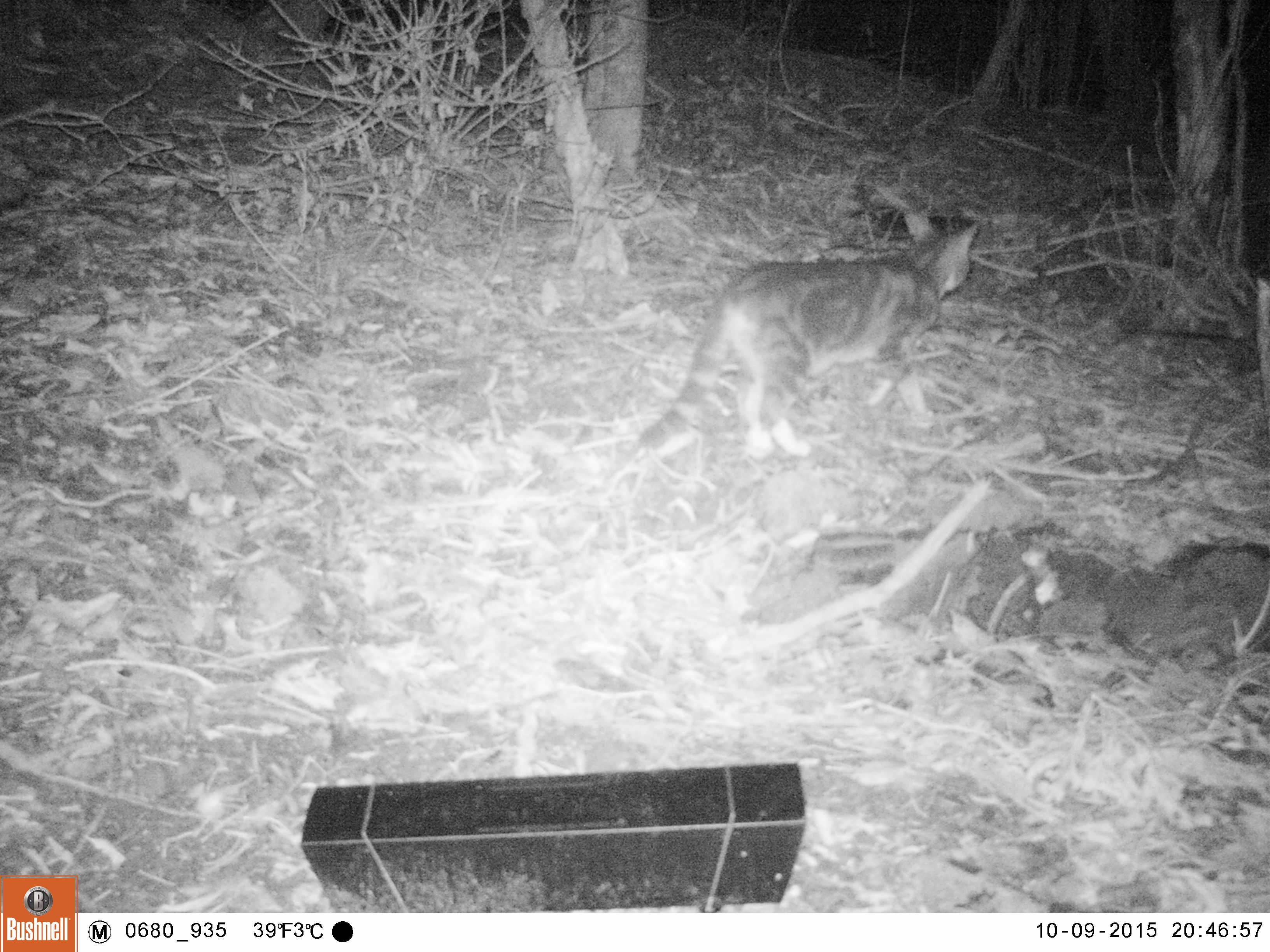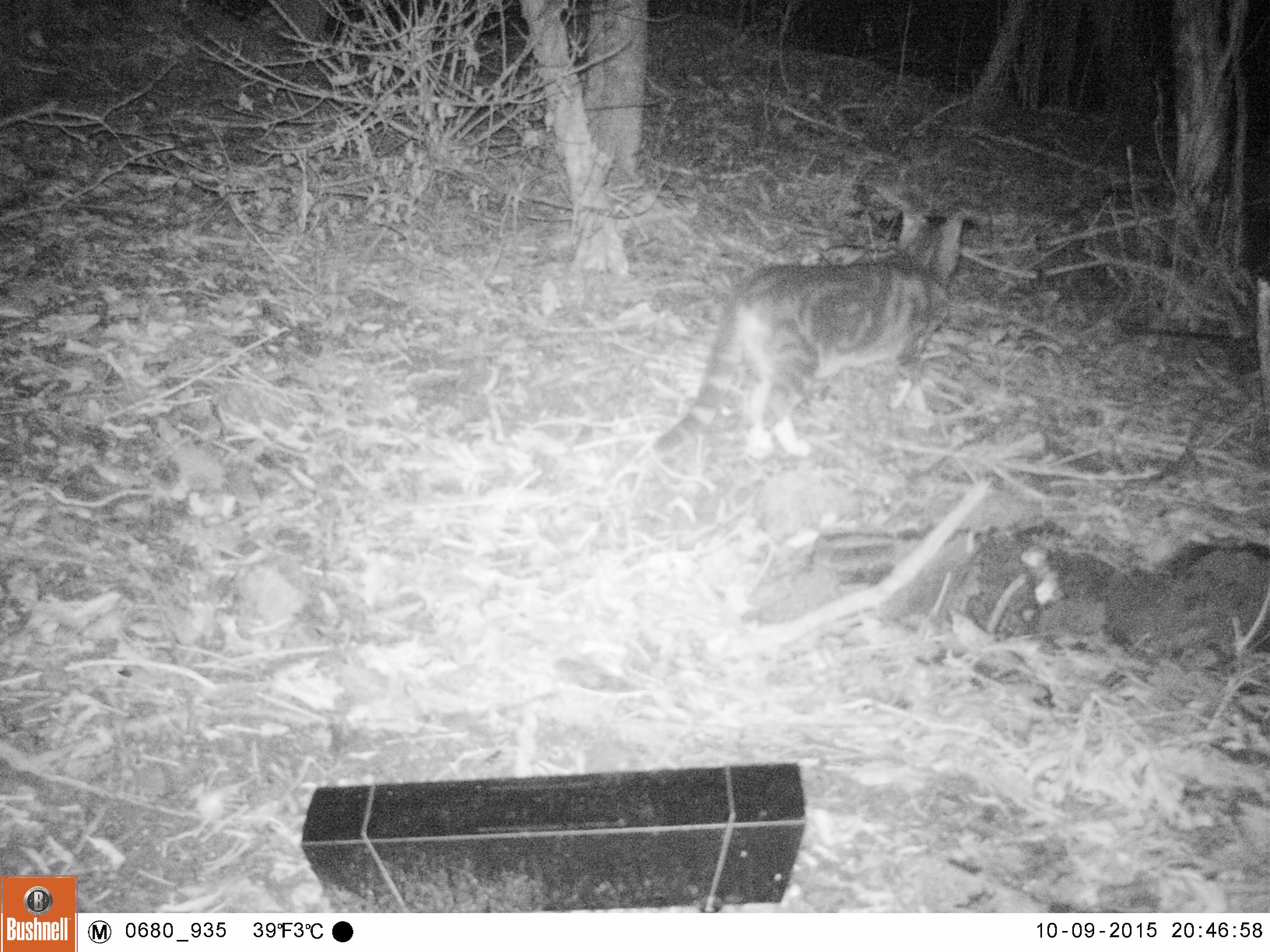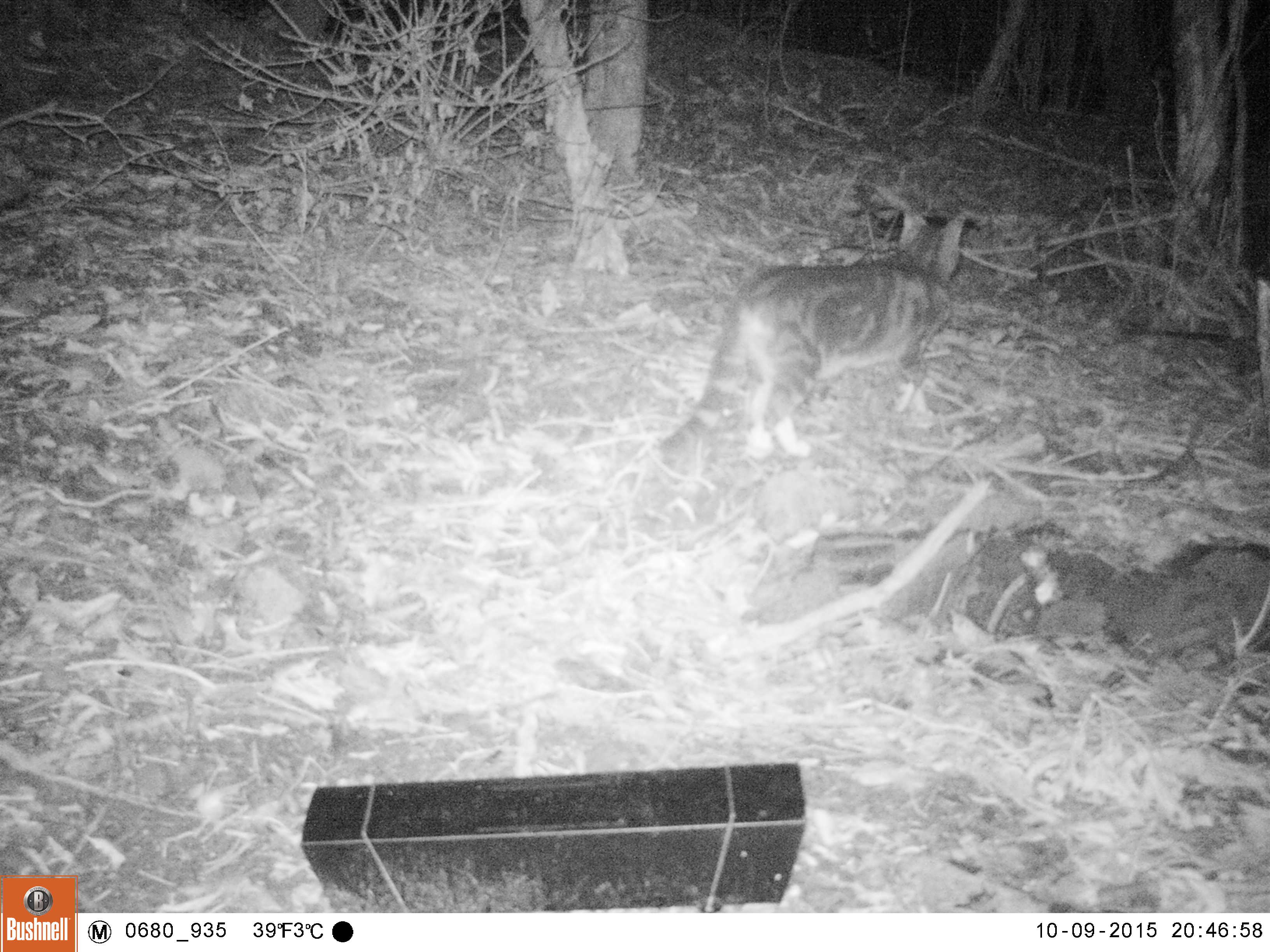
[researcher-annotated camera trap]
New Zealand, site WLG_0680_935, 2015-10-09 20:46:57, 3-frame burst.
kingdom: Animalia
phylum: Chordata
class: Mammalia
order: Carnivora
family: Felidae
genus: Felis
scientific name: Felis catus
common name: domestic cat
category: cat